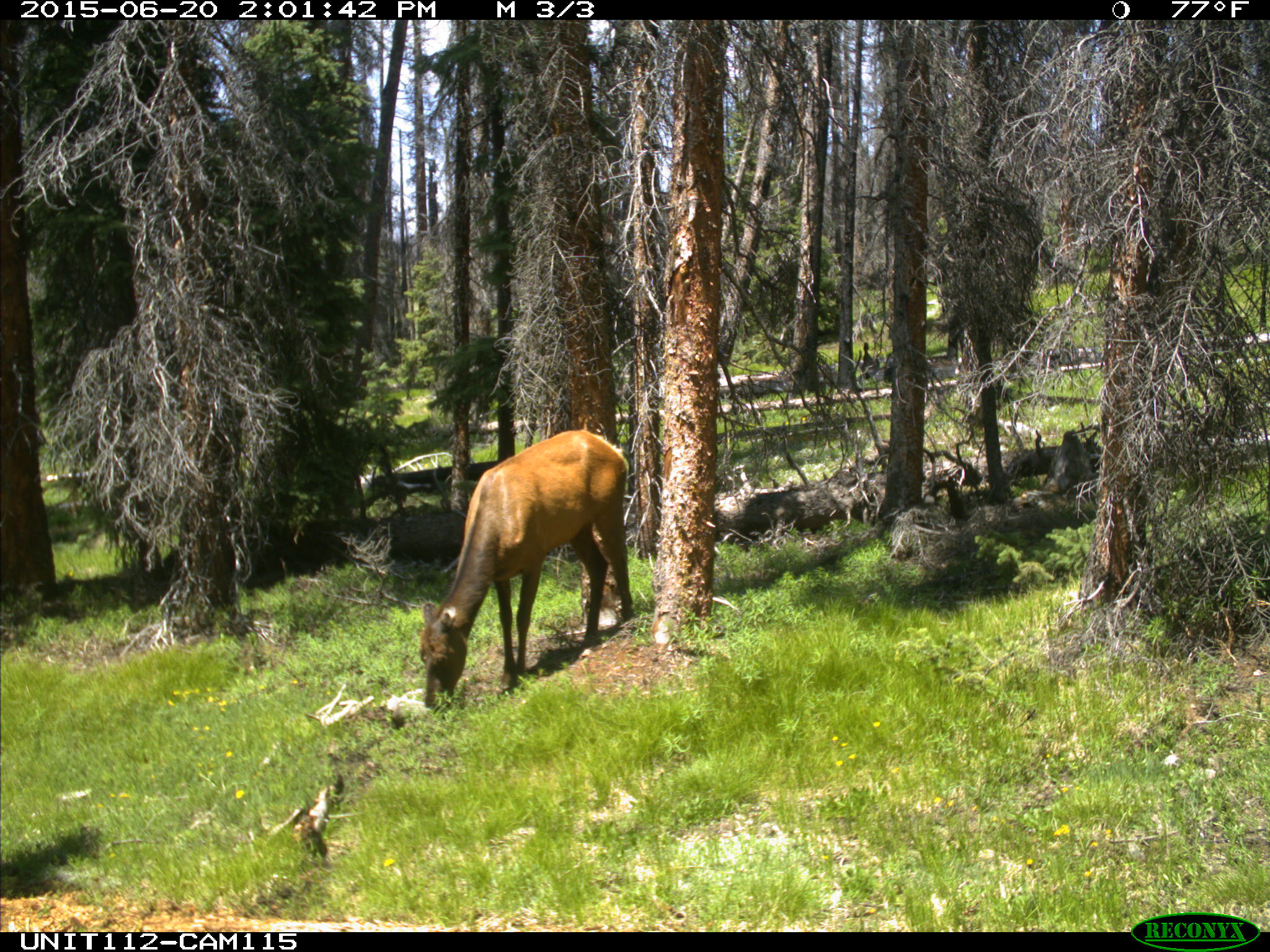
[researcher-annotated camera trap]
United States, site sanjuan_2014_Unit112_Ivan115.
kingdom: Animalia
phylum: Chordata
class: Mammalia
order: Artiodactyla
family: Cervidae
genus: Cervus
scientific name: Cervus elaphus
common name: red deer